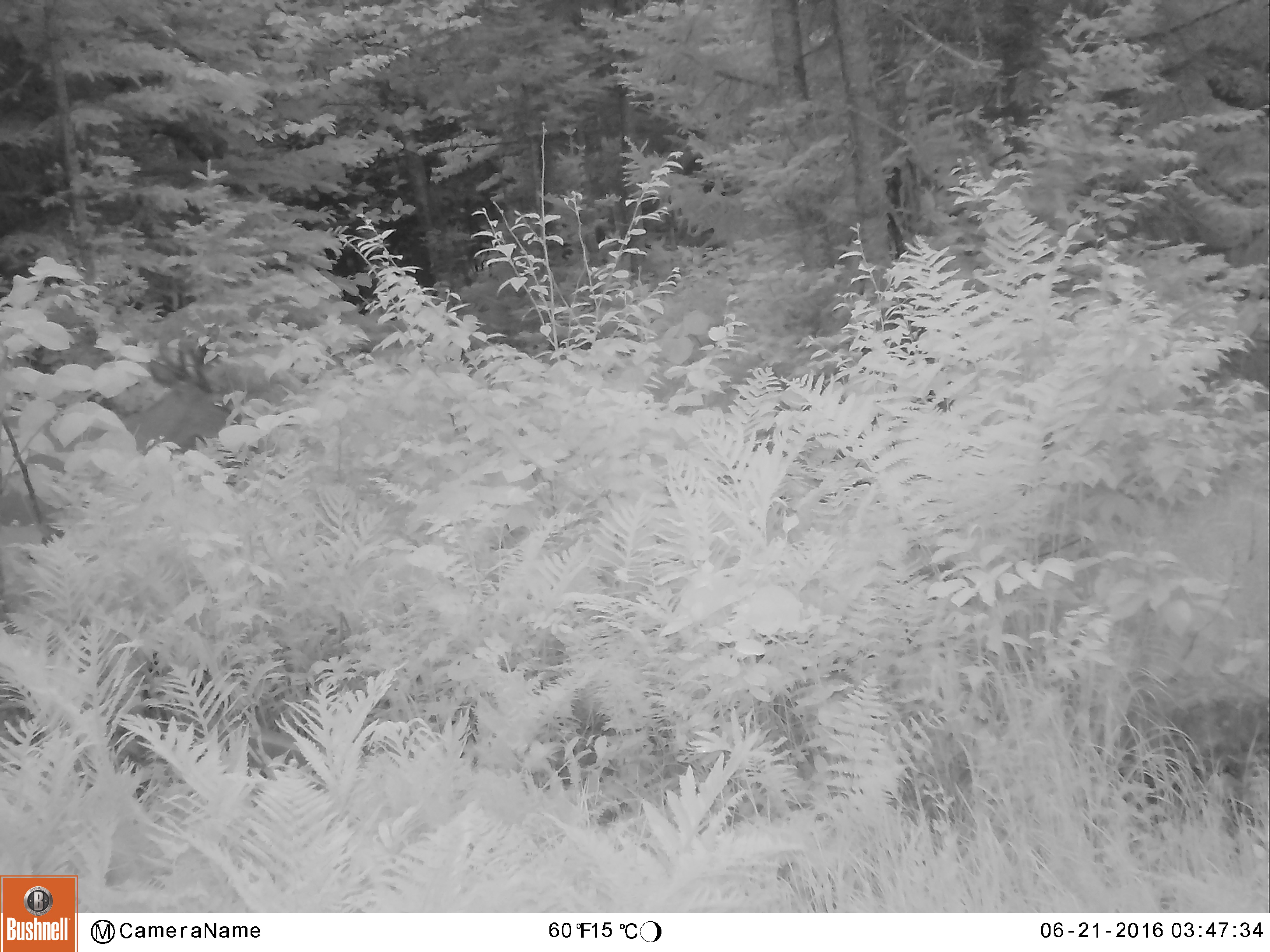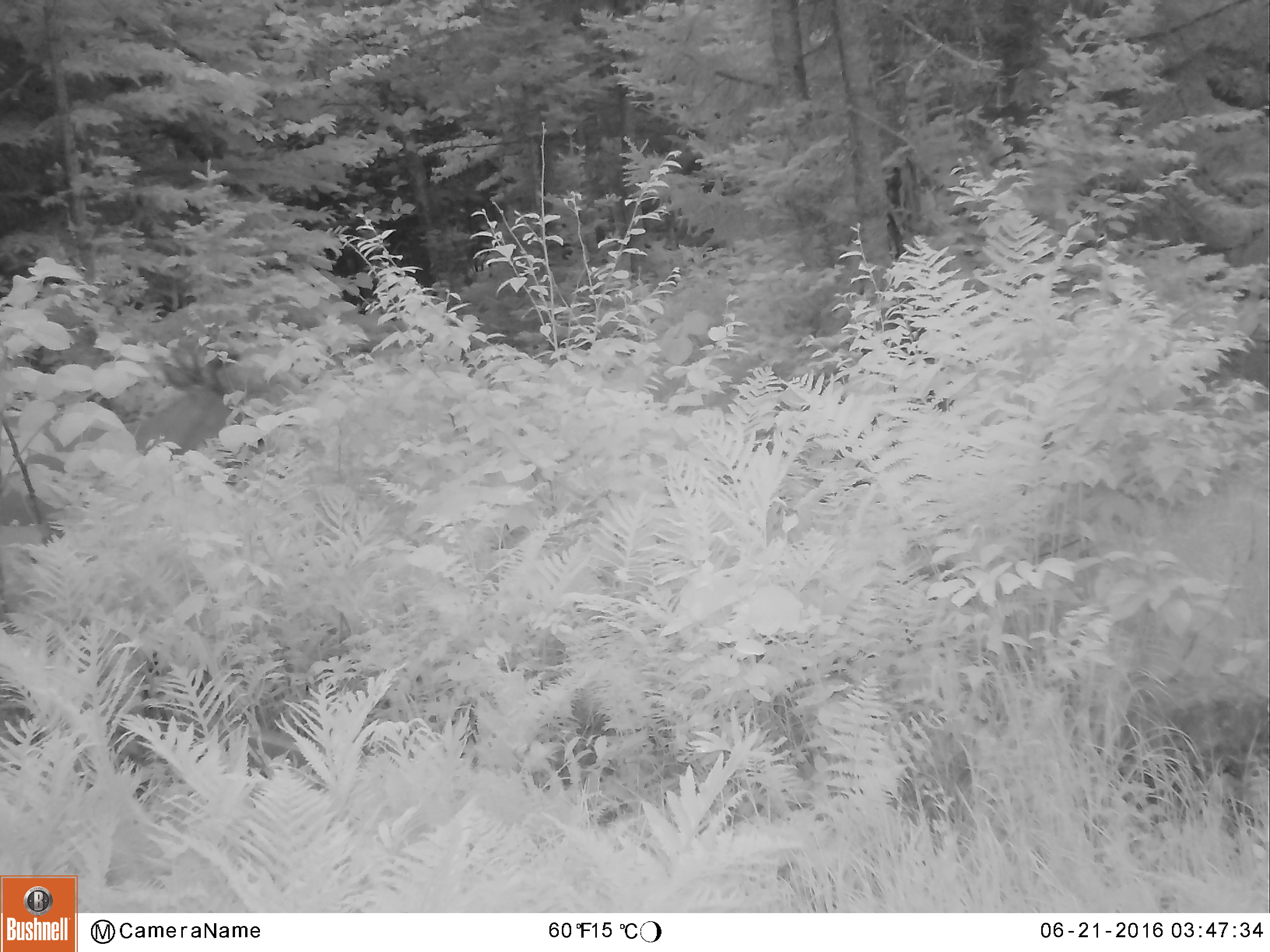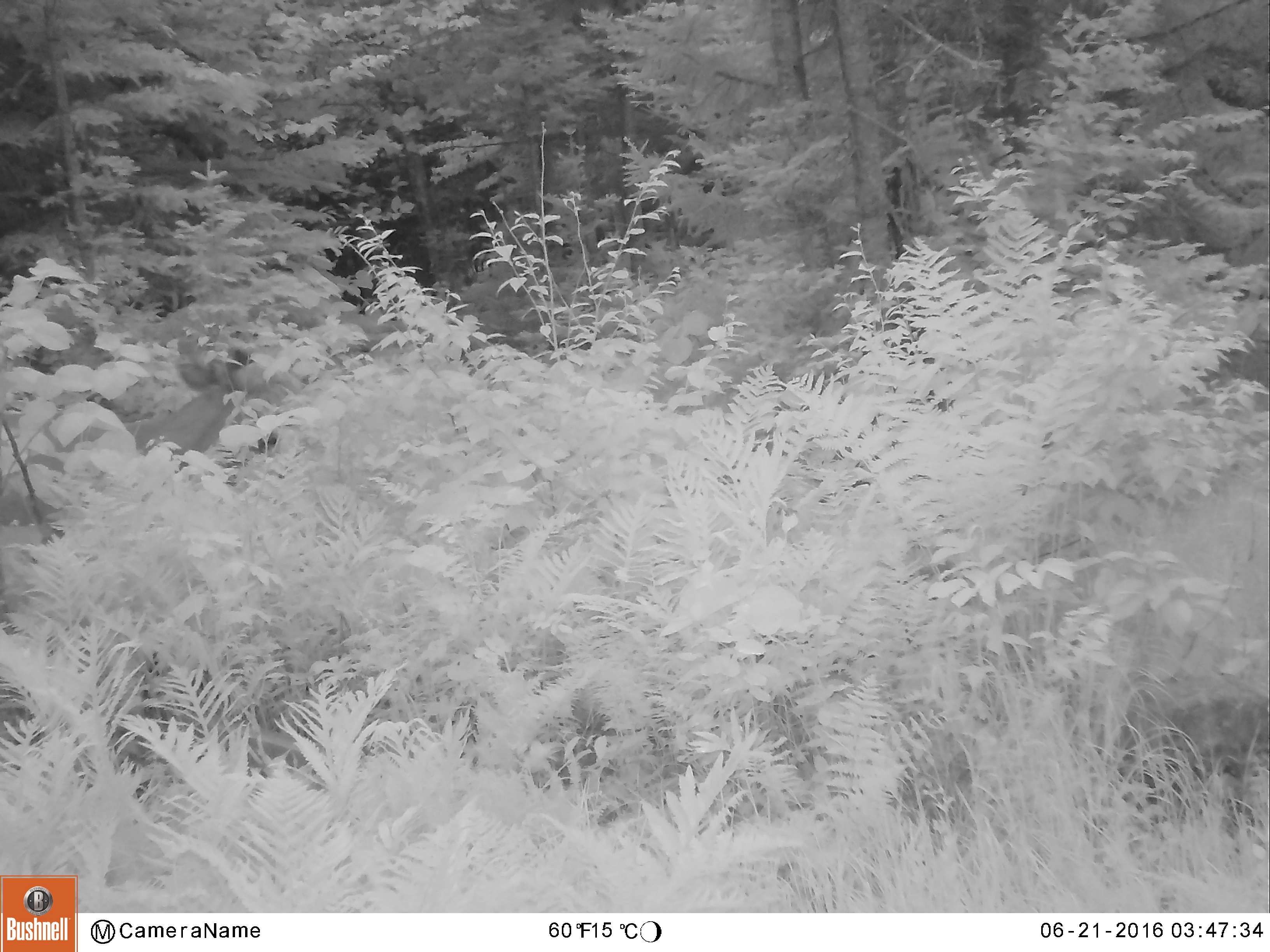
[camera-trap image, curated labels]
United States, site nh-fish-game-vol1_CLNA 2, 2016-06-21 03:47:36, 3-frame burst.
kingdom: Animalia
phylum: Chordata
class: Mammalia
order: Artiodactyla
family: Cervidae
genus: Odocoileus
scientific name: Odocoileus virginianus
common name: white-tailed deer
White-tailed deer (Odocoileus virginianus).